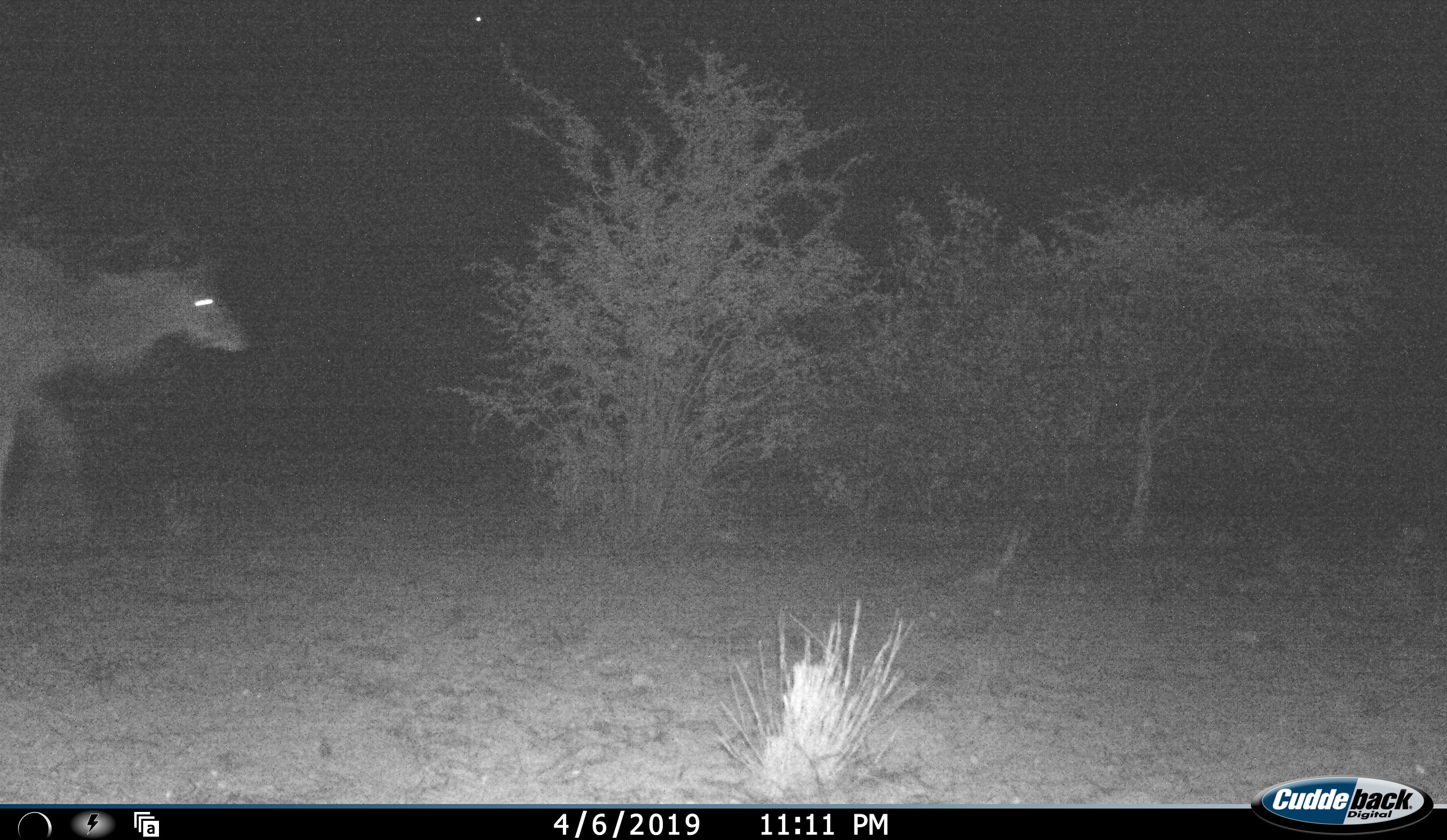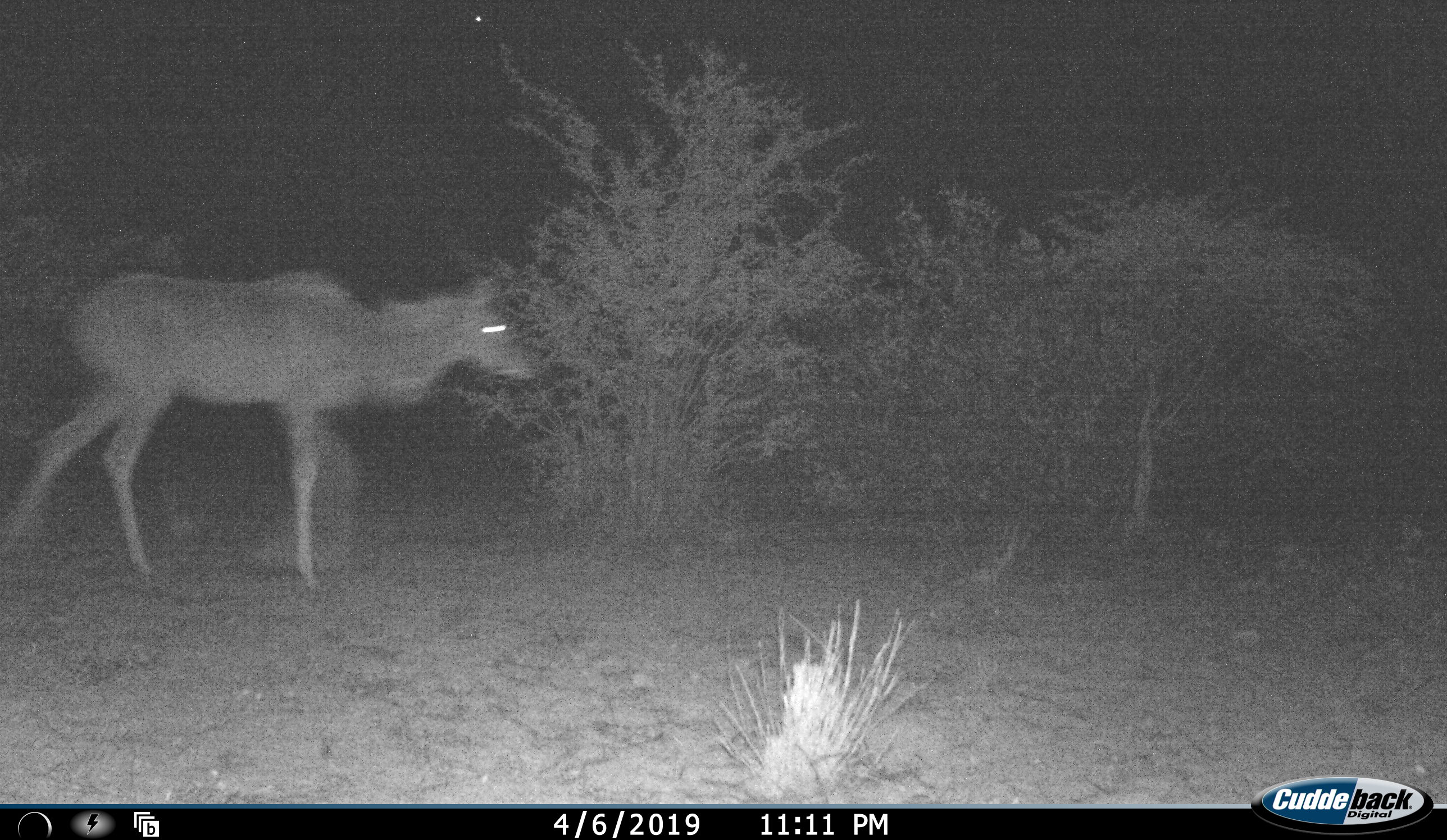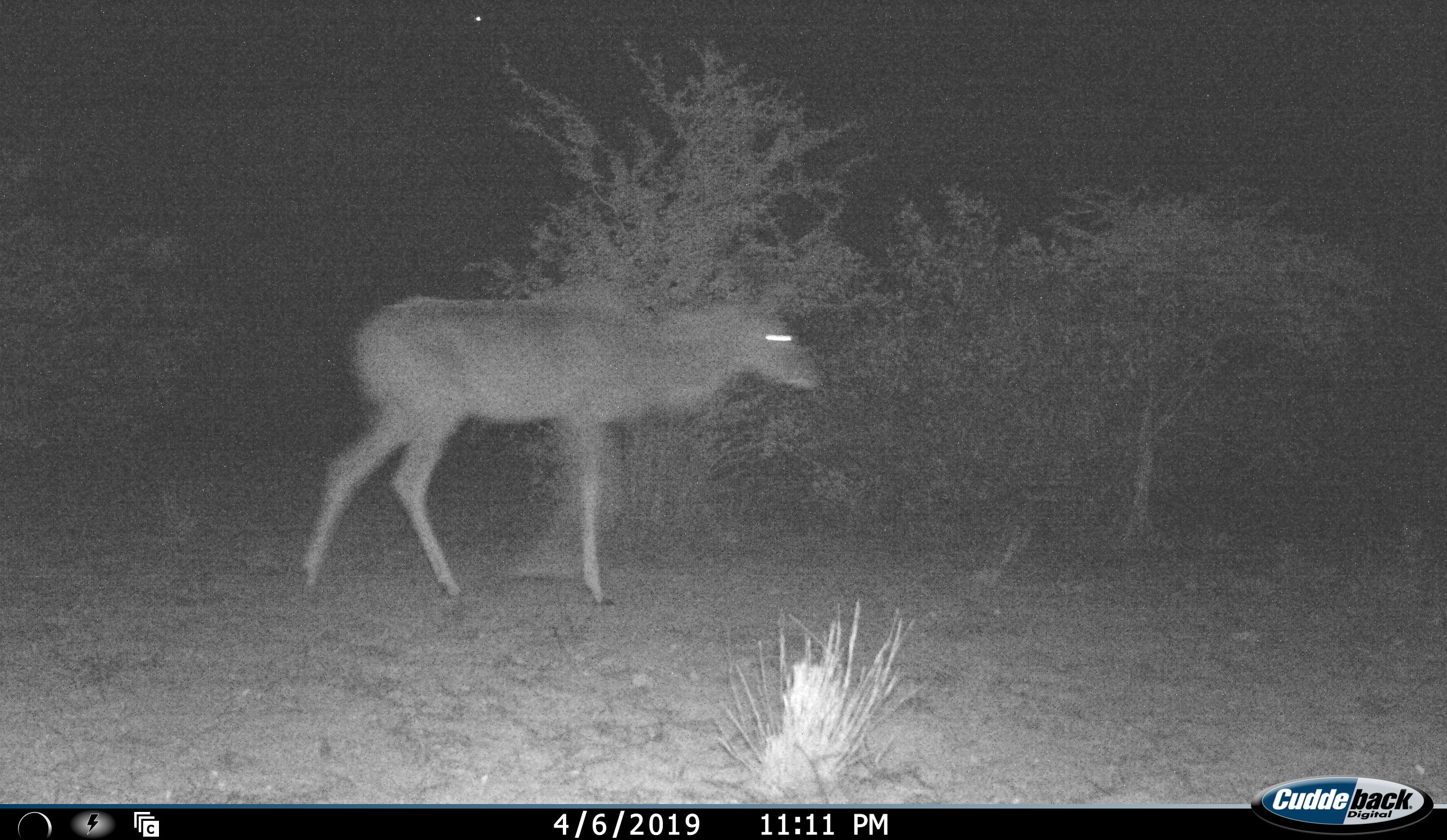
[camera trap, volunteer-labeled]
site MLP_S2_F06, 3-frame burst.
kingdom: Animalia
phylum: Chordata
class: Mammalia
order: Artiodactyla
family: Bovidae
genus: Tragelaphus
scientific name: Tragelaphus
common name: kudu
Kudu (Tragelaphus), count 1. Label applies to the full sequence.